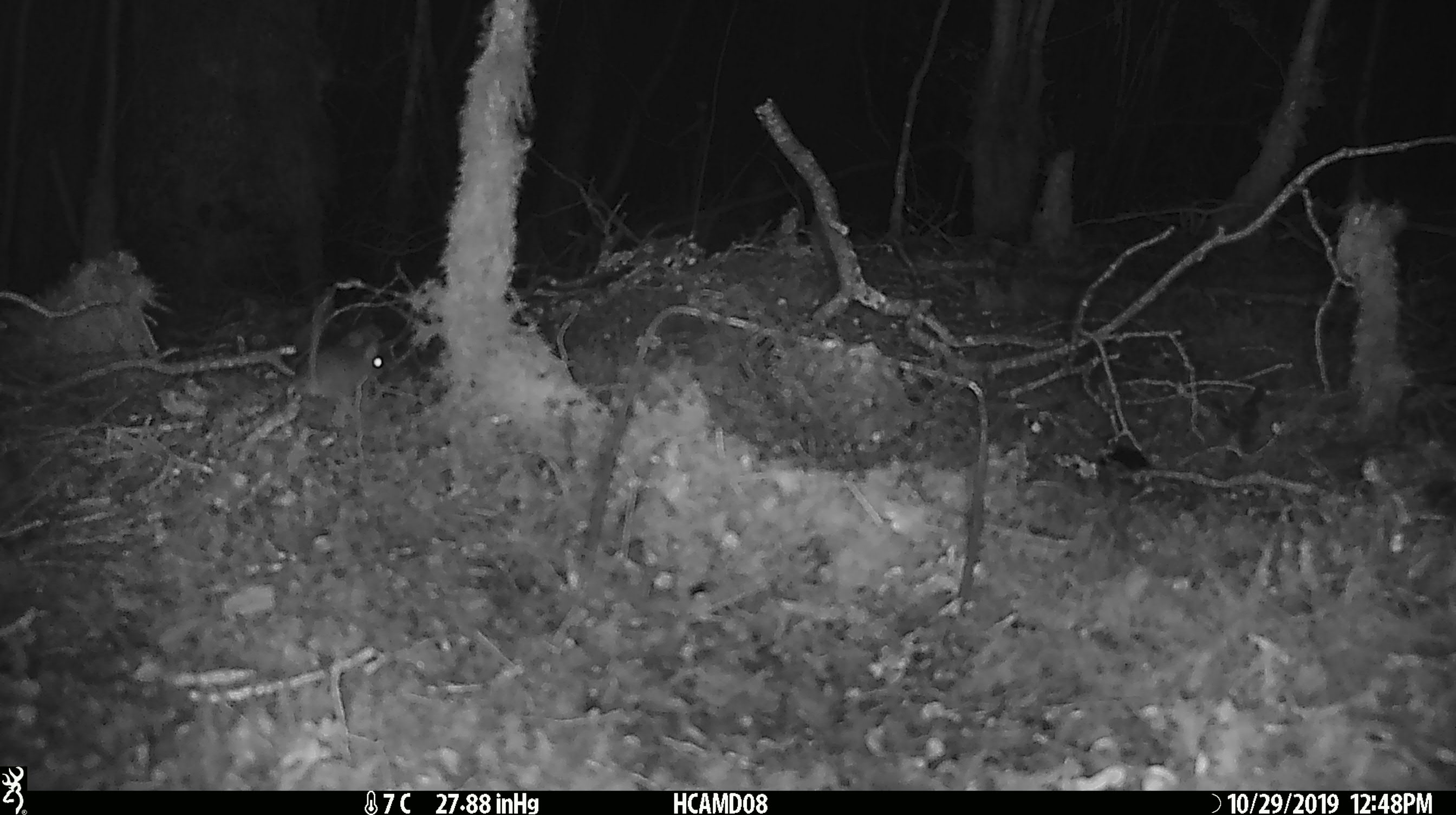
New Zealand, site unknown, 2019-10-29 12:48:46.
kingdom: Animalia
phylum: Chordata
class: Mammalia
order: Rodentia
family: Muridae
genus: Mus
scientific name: Mus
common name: mouse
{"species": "mouse (Mus)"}